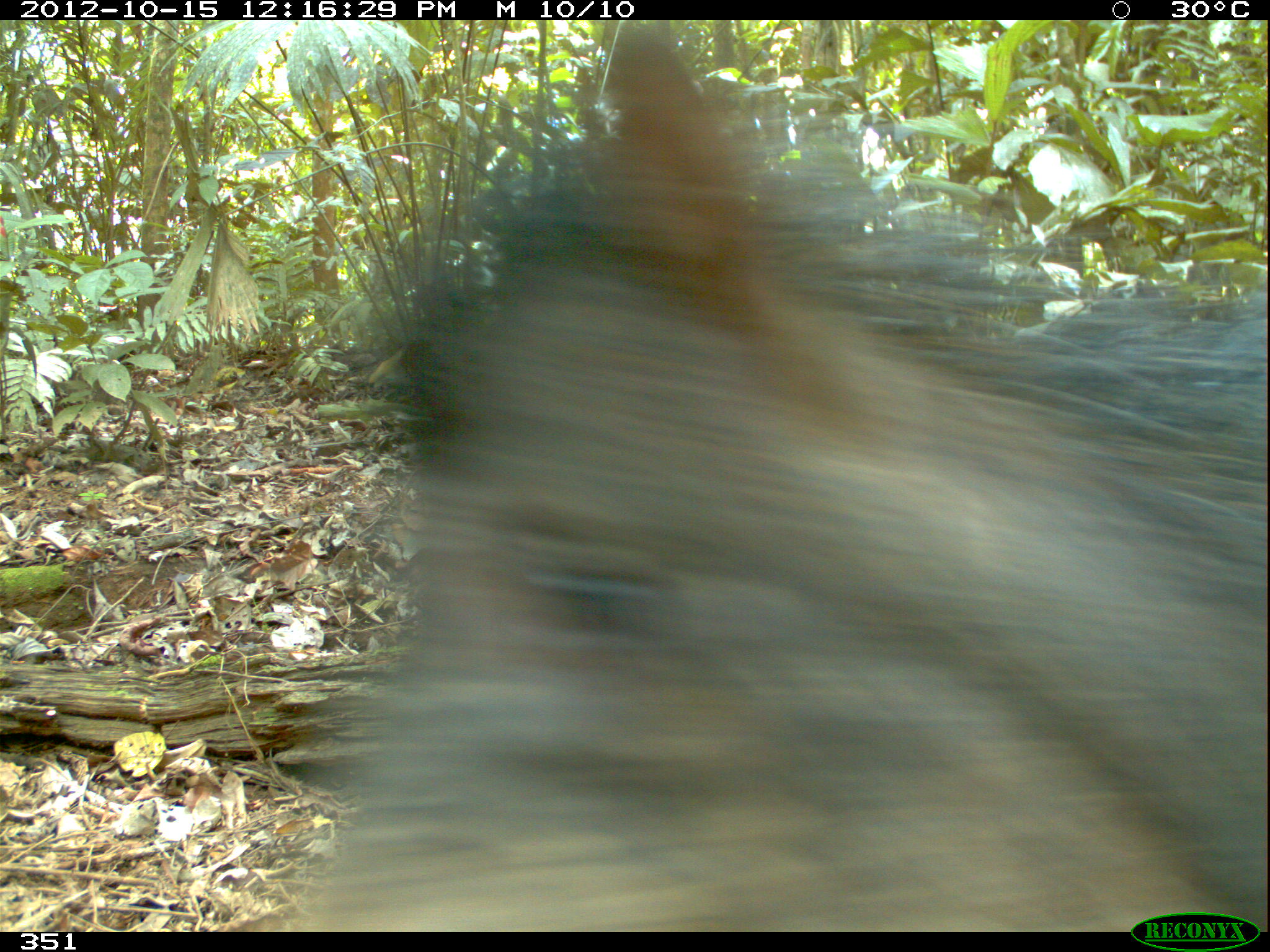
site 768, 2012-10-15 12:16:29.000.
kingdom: Animalia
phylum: Chordata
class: Mammalia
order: Artiodactyla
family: Tayassuidae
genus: Tayassu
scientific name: Tayassu pecari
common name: white-lipped peccary